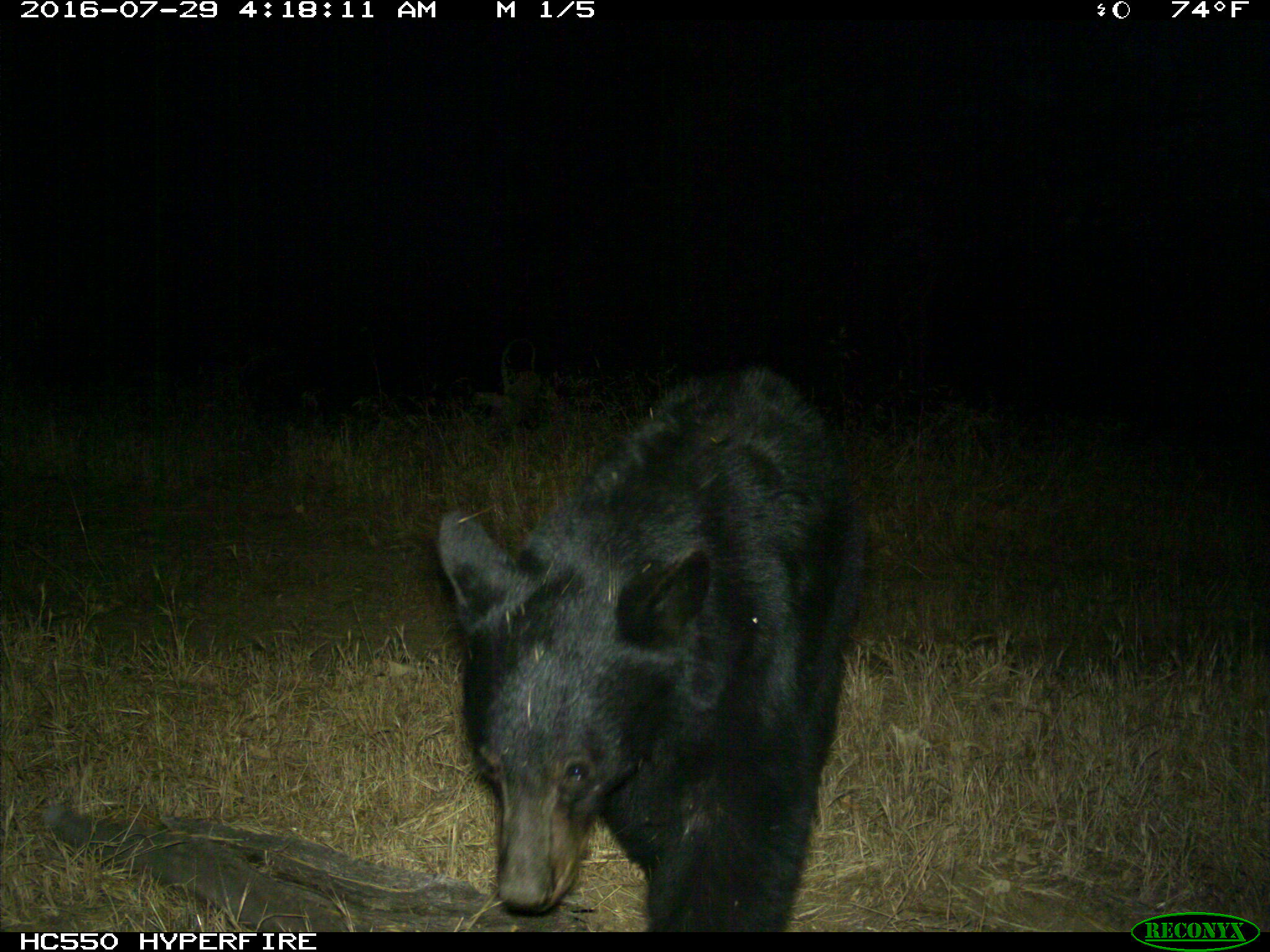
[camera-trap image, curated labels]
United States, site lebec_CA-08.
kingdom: Animalia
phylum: Chordata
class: Mammalia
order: Carnivora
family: Ursidae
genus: Ursus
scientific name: Ursus americanus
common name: american black bear